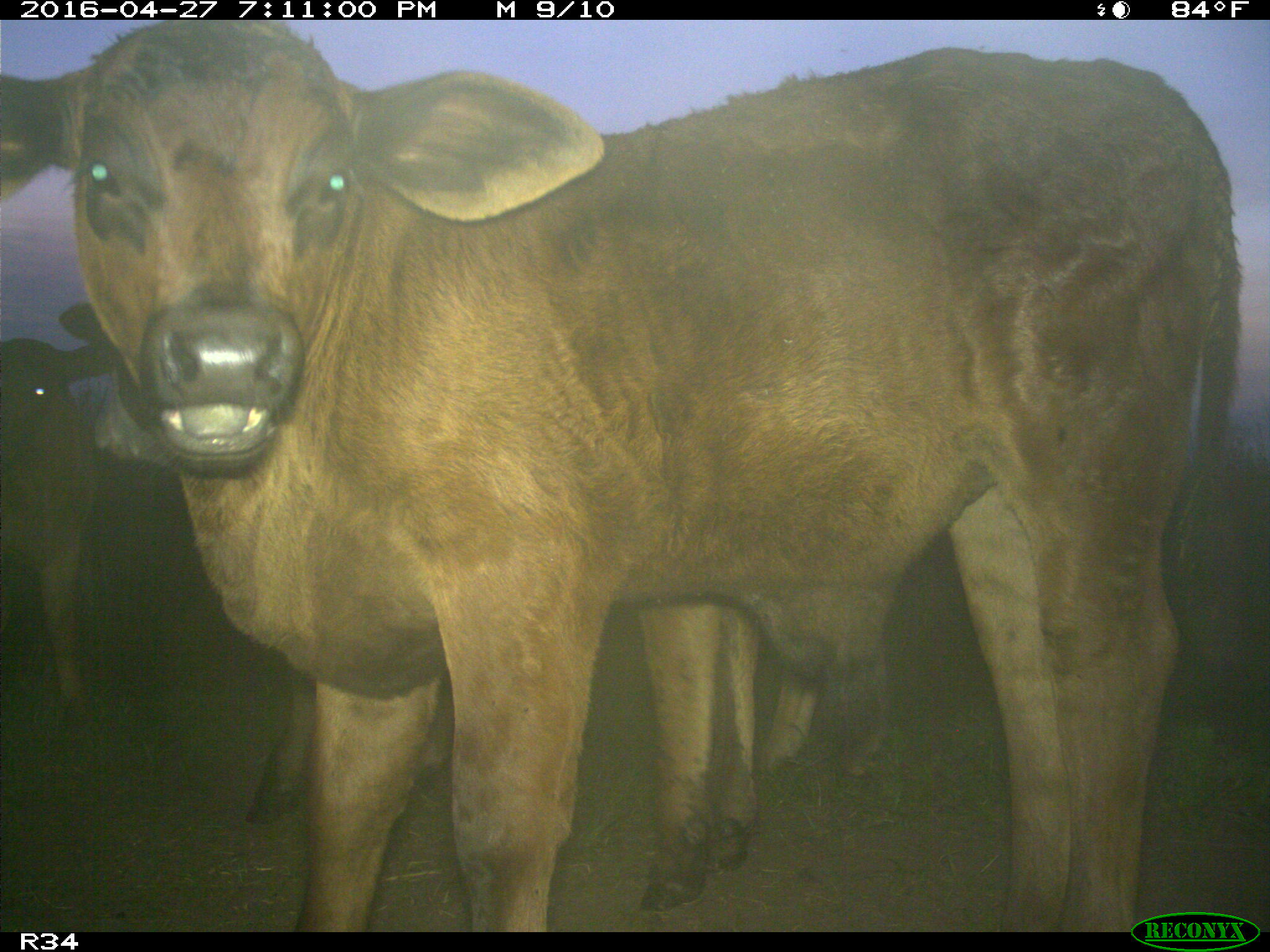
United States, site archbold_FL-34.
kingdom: Animalia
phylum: Chordata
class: Mammalia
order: Artiodactyla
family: Bovidae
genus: Bos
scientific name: Bos taurus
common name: domestic cow